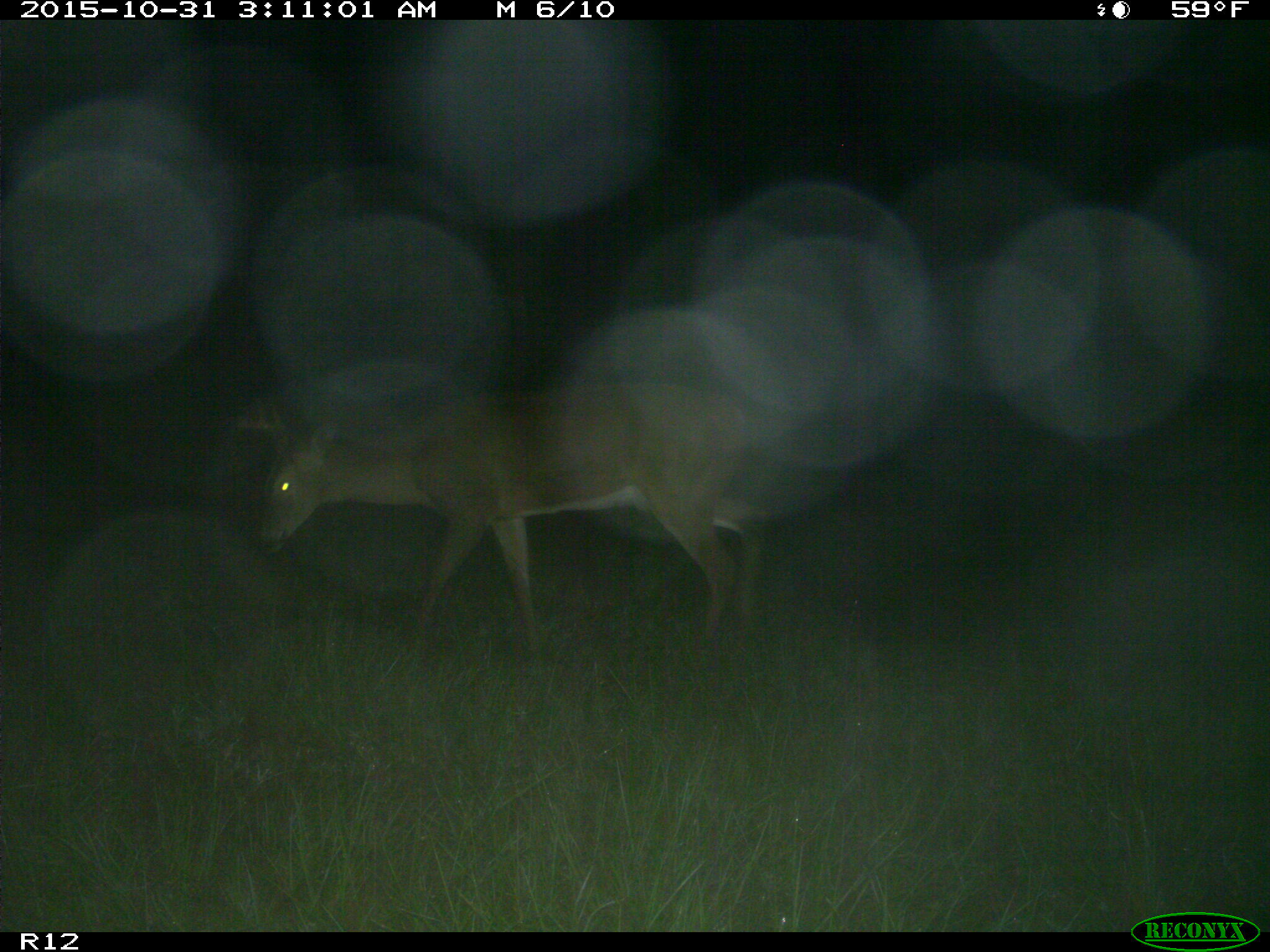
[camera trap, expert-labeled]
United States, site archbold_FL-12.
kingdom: Animalia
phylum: Chordata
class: Mammalia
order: Artiodactyla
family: Cervidae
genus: Odocoileus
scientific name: Odocoileus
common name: deer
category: unidentified deer